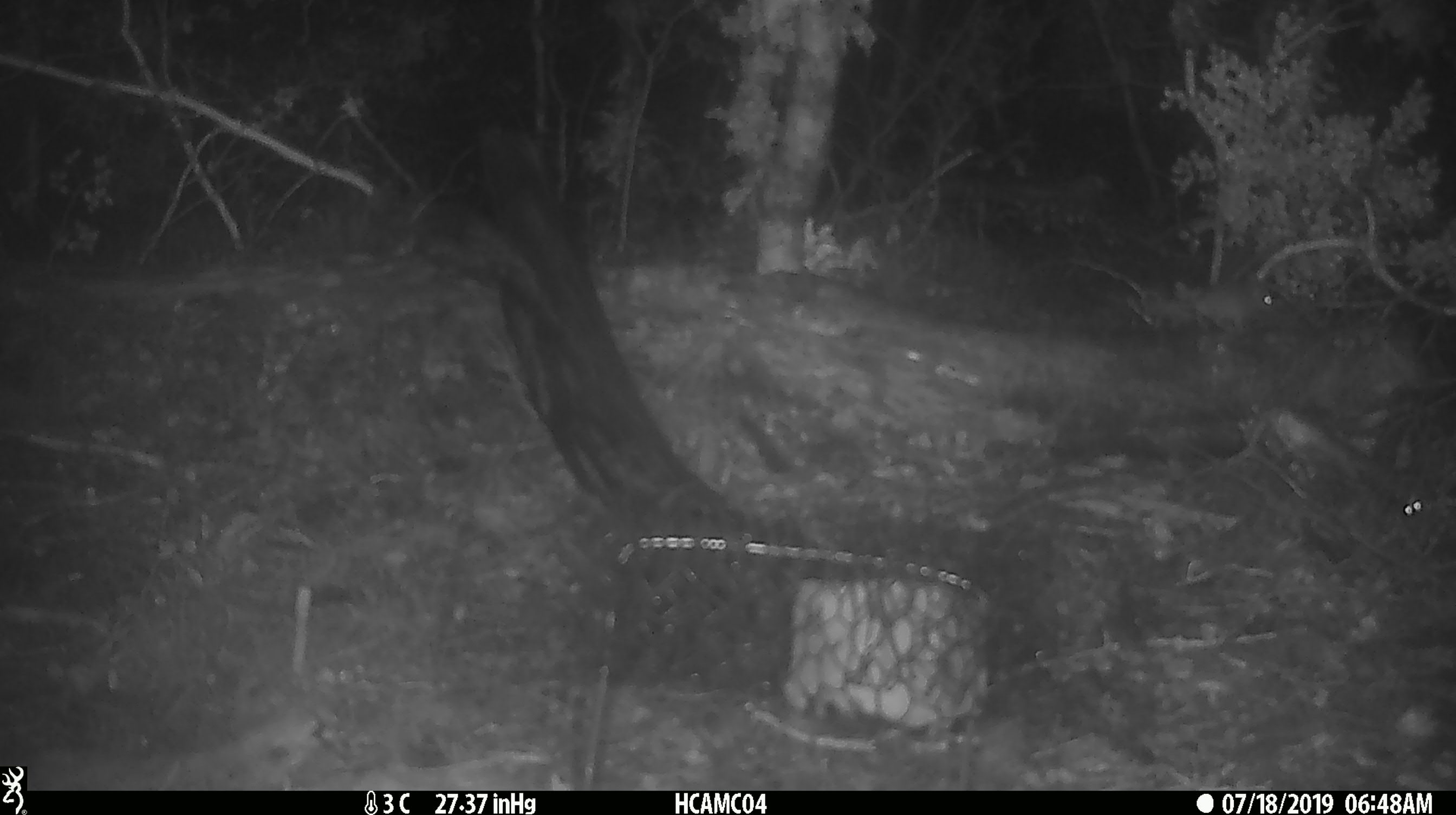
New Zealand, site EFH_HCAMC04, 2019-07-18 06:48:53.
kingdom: Animalia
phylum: Chordata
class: Mammalia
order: Rodentia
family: Muridae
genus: Mus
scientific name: Mus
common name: mouse